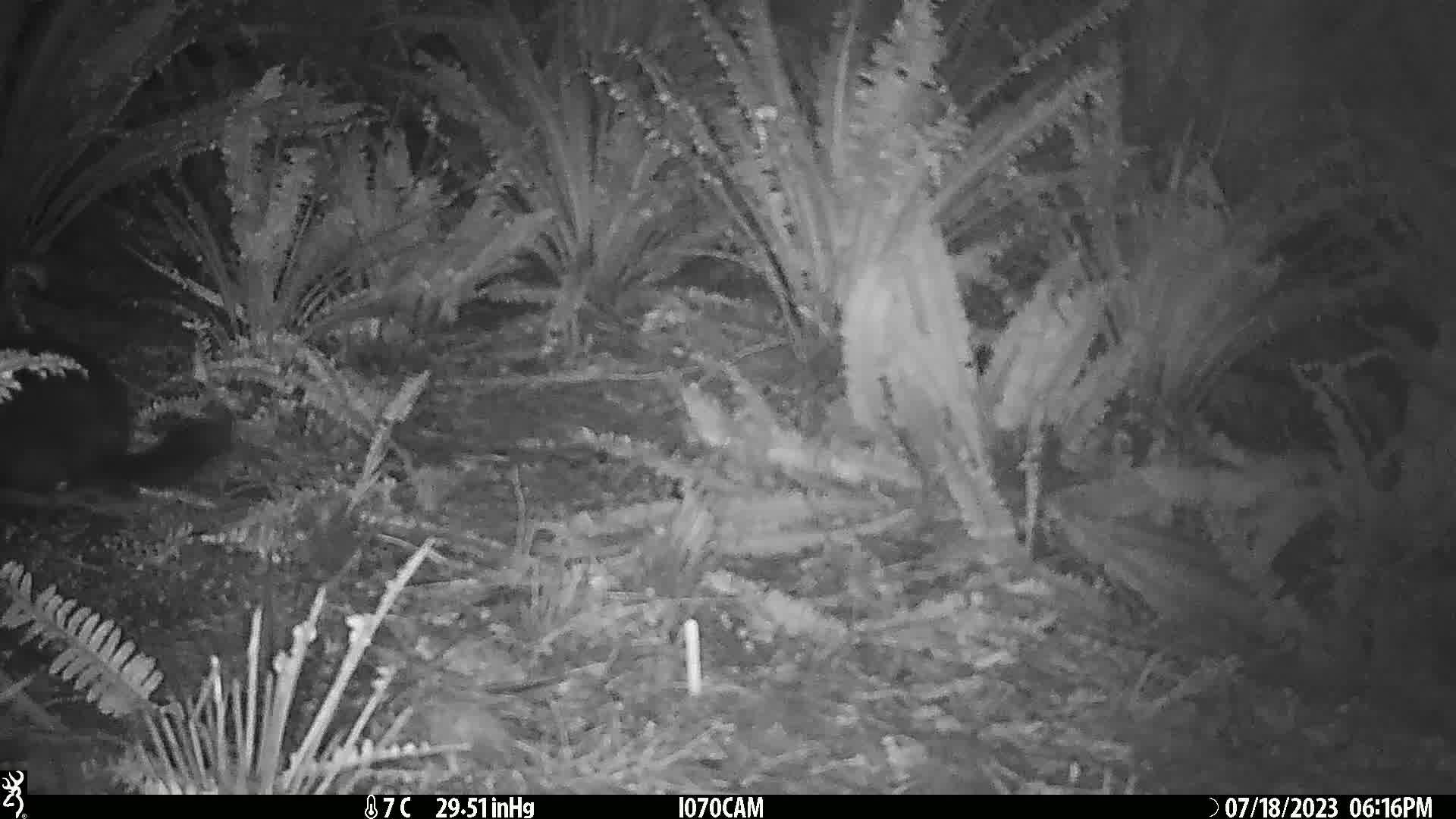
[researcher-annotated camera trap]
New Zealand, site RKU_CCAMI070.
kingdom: Animalia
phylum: Chordata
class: Mammalia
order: Diprotodontia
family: Phalangeridae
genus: Trichosurus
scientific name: Trichosurus vulpecula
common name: common brushtail possum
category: possum